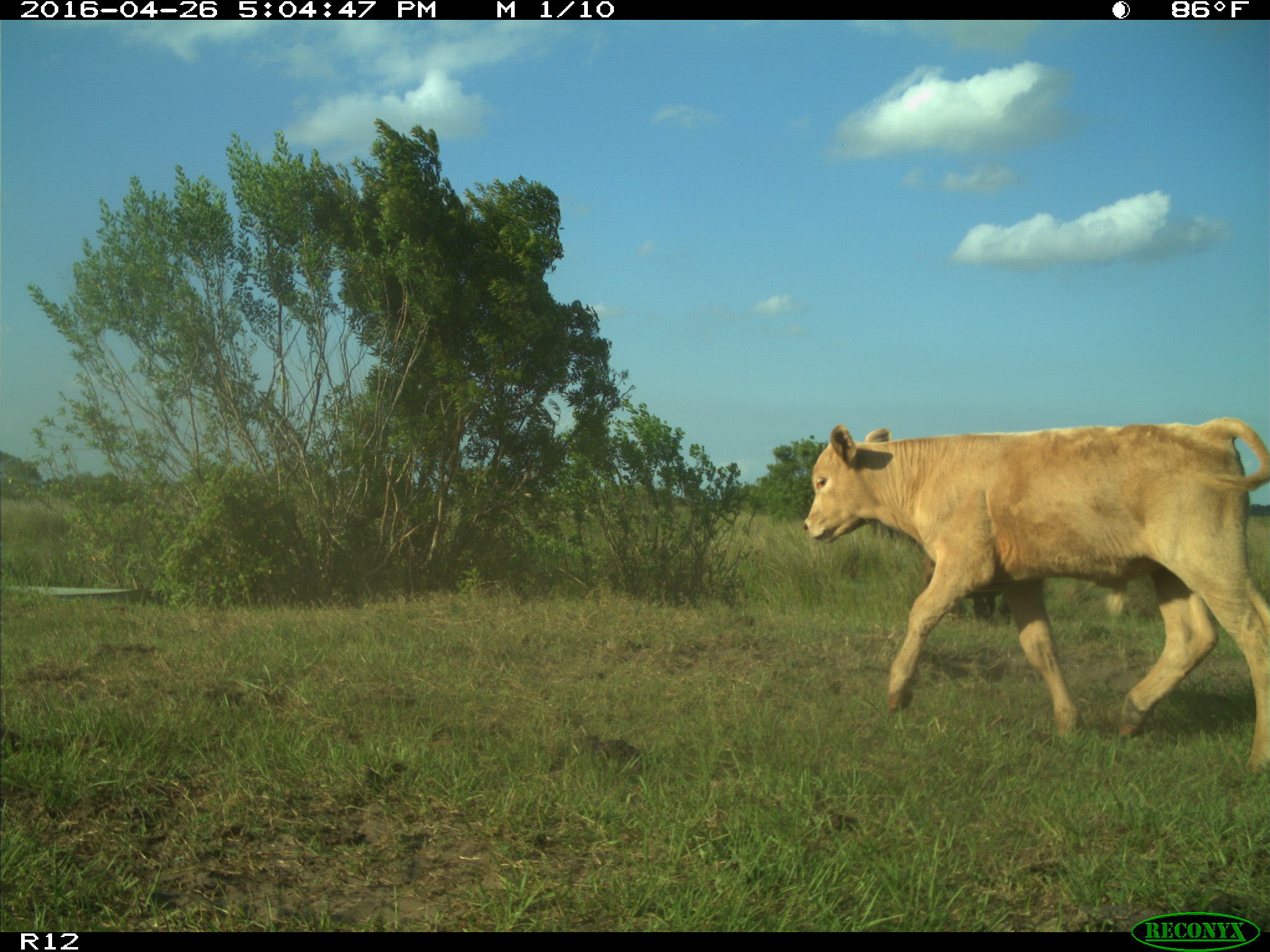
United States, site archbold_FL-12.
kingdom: Animalia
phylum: Chordata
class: Mammalia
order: Artiodactyla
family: Bovidae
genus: Bos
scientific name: Bos taurus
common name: domestic cow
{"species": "Bos taurus (domestic cow)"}